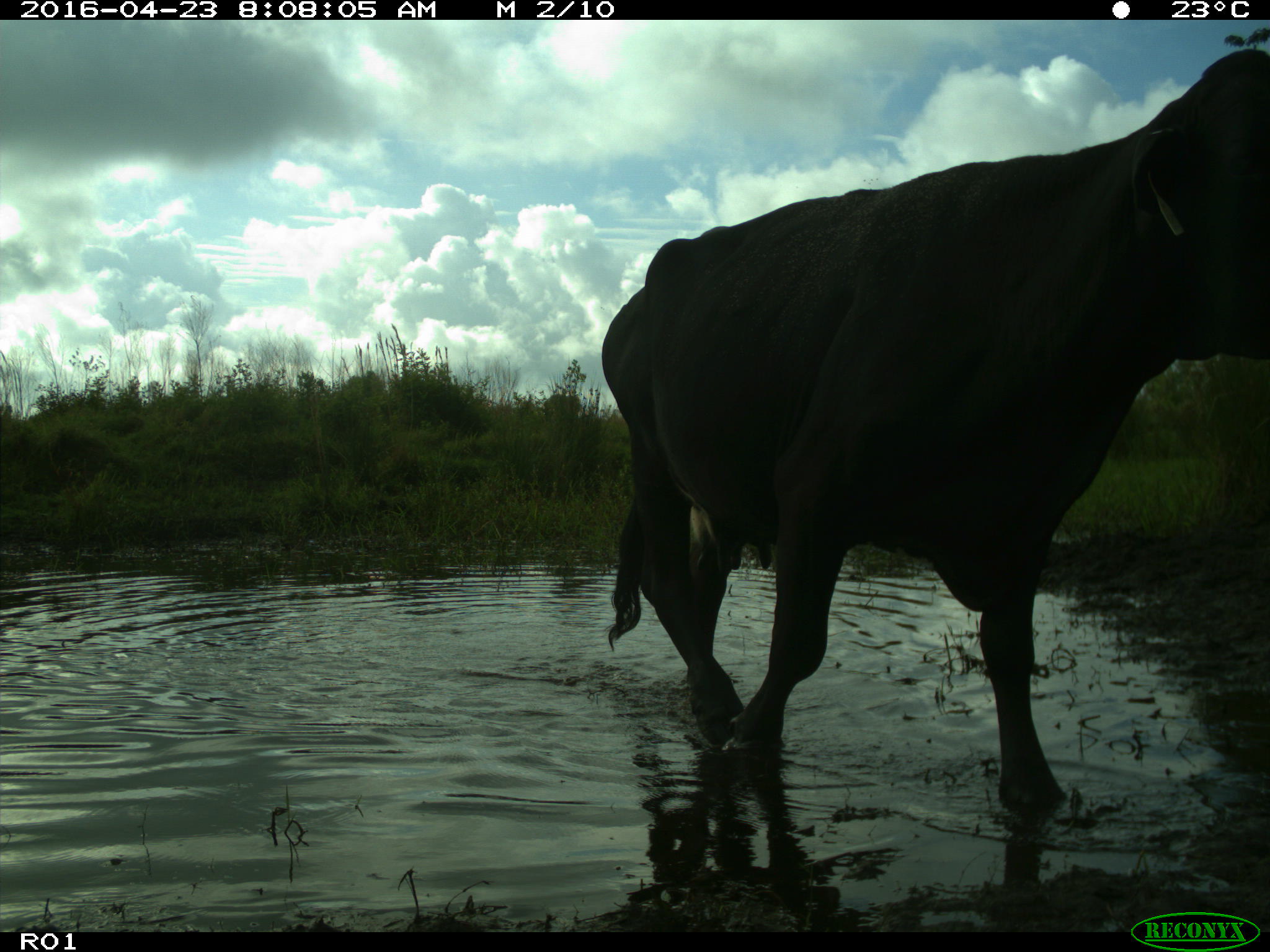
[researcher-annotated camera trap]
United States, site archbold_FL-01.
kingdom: Animalia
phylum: Chordata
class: Mammalia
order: Artiodactyla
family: Bovidae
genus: Bos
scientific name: Bos taurus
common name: domestic cow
Bos taurus (domestic cow).